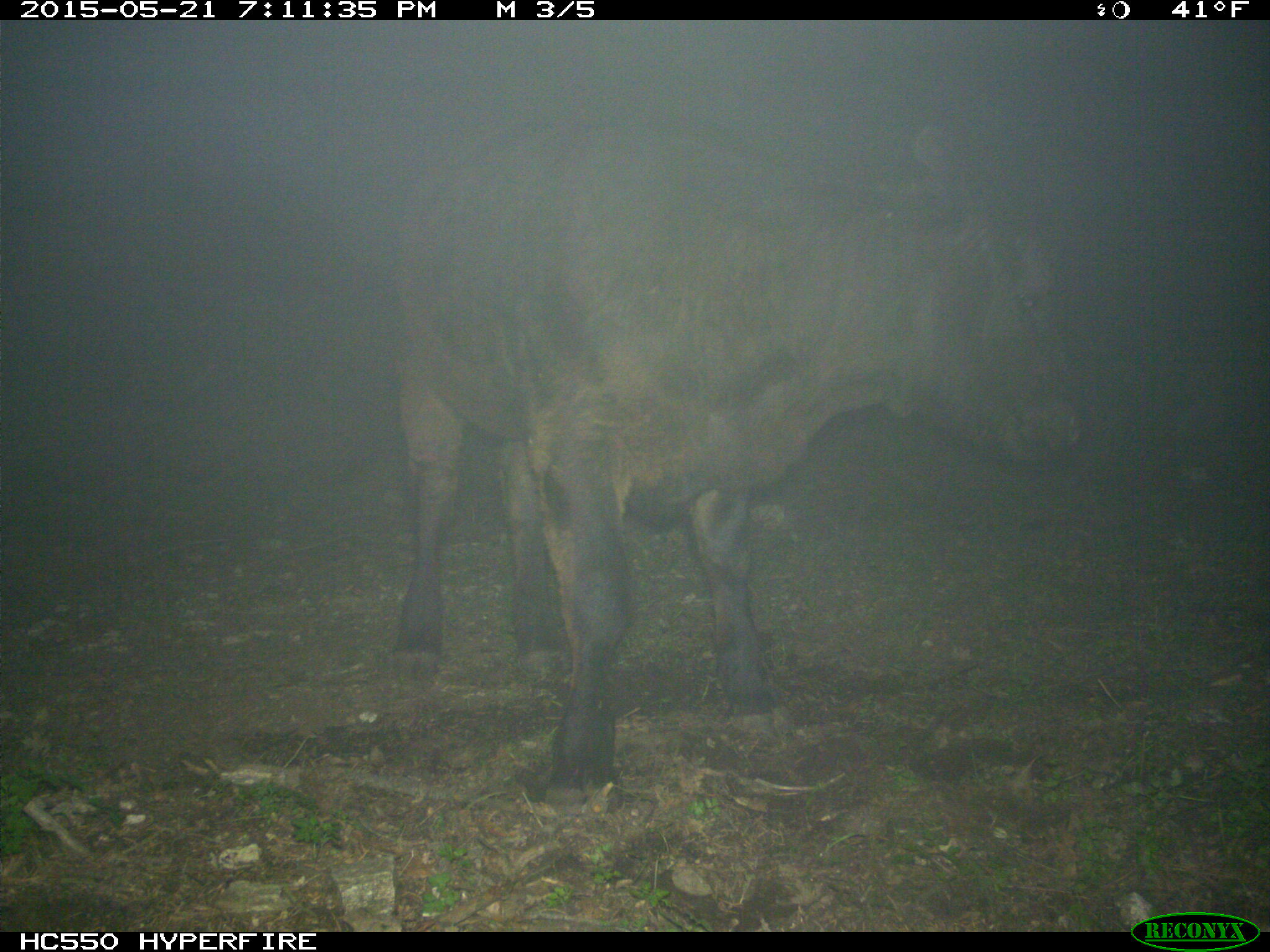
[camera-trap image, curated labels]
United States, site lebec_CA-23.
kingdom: Animalia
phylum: Chordata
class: Mammalia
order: Artiodactyla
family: Bovidae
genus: Bos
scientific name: Bos taurus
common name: domestic cow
Bos taurus (domestic cow).